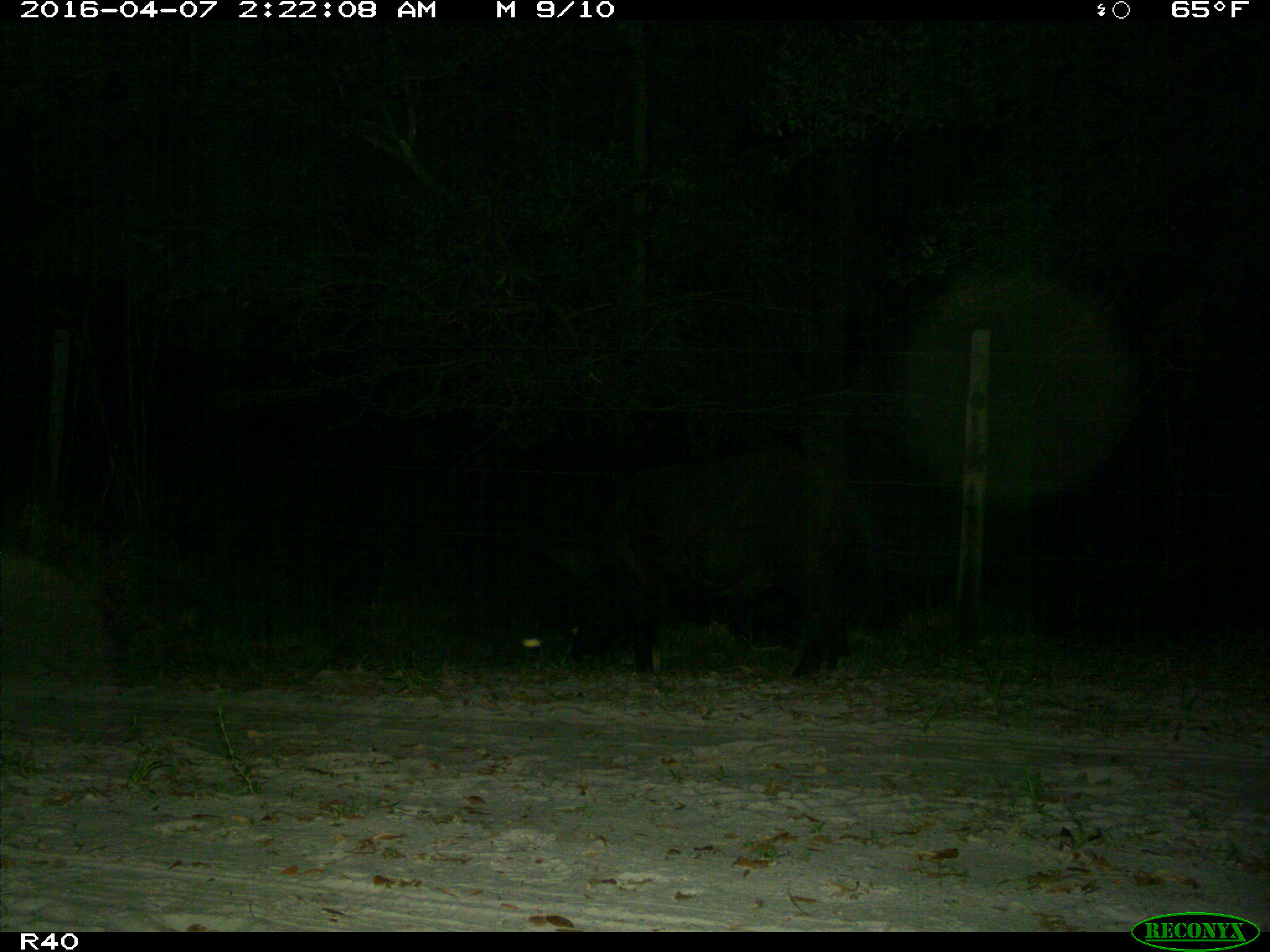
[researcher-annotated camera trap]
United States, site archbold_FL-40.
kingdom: Animalia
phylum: Chordata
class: Mammalia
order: Artiodactyla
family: Suidae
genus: Sus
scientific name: Sus scrofa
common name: wild boar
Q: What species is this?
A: Sus scrofa (wild boar).